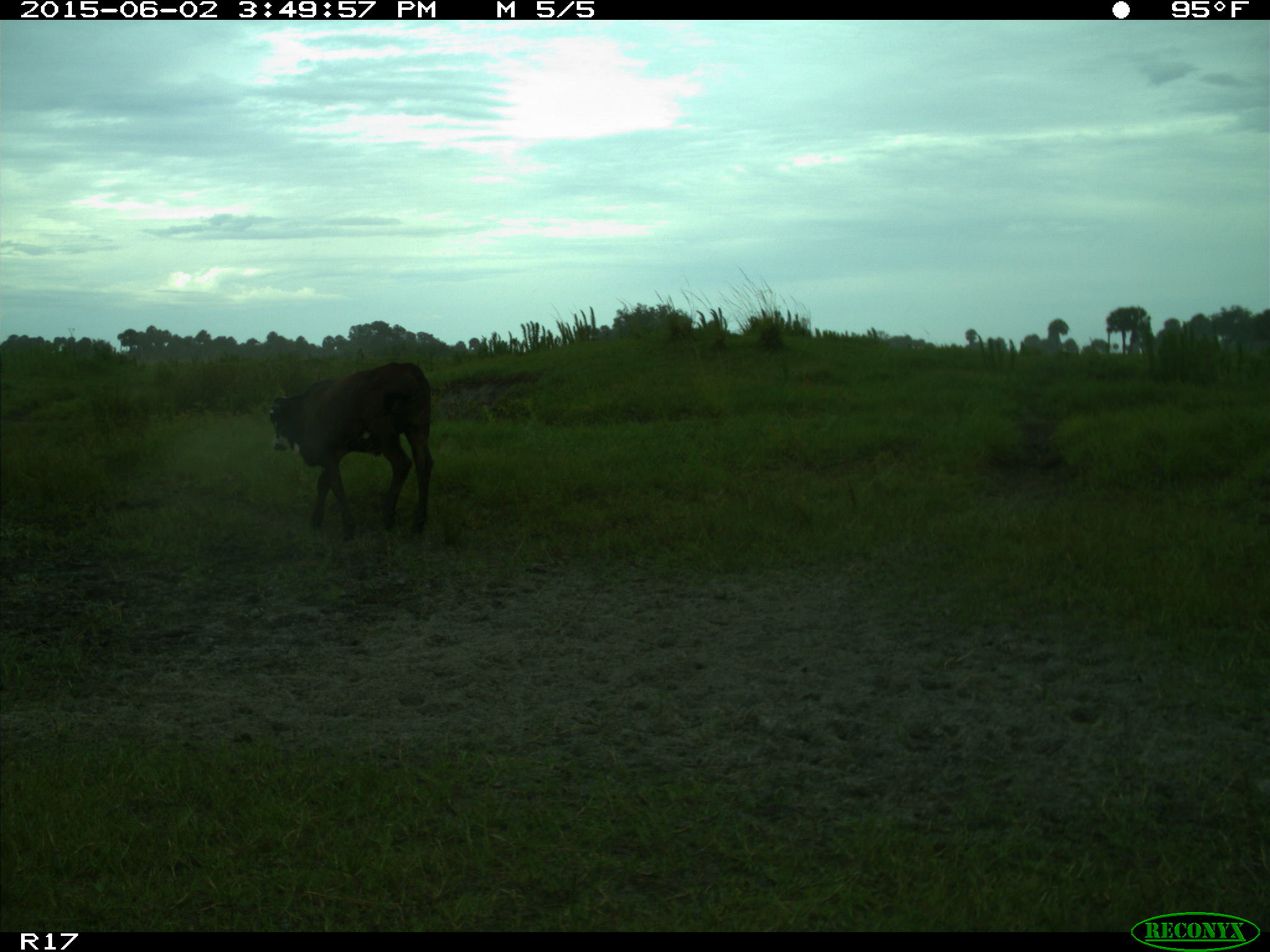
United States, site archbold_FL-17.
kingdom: Animalia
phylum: Chordata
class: Mammalia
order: Artiodactyla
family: Bovidae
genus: Bos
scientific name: Bos taurus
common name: domestic cow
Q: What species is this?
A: Bos taurus (domestic cow).